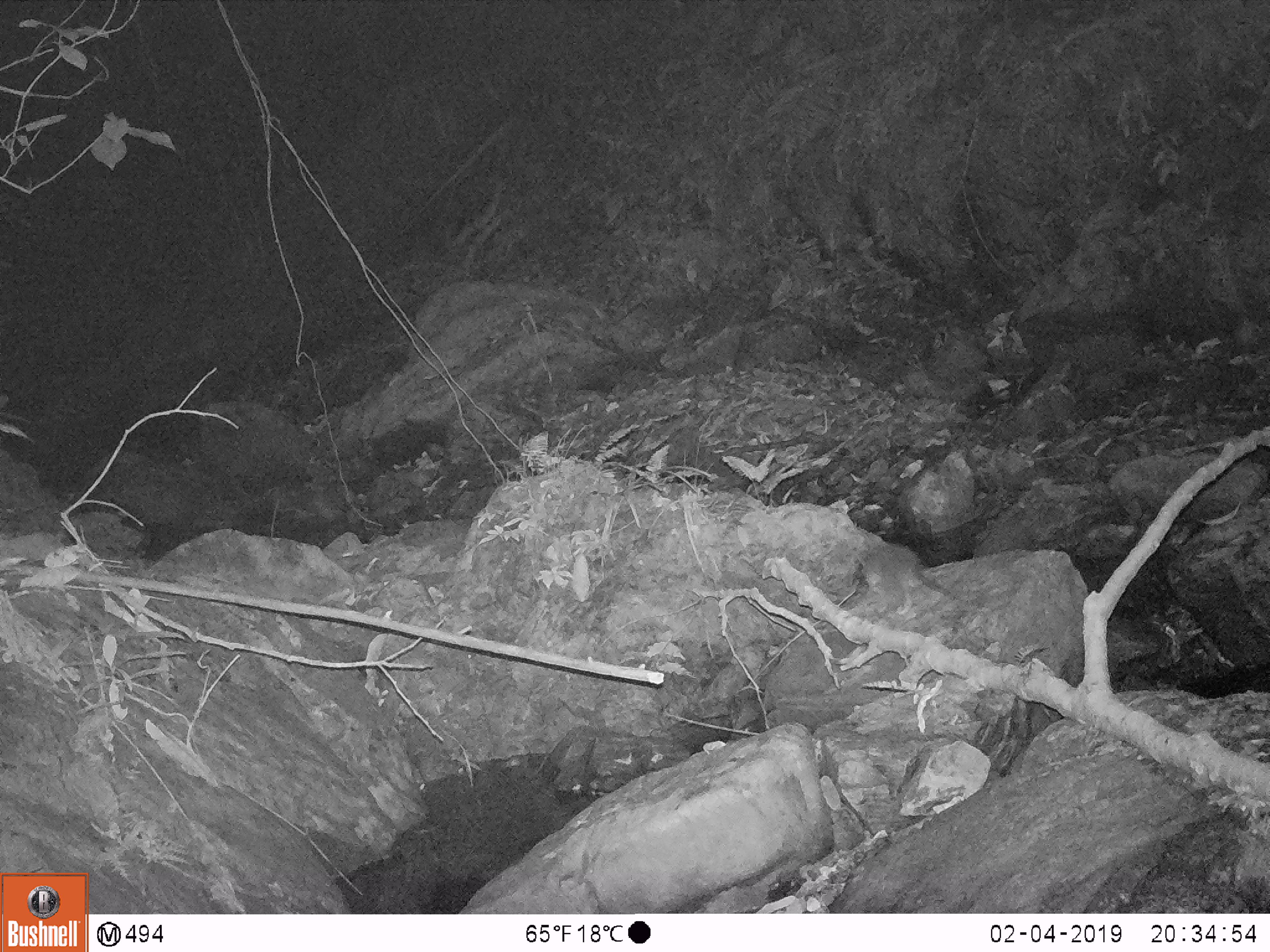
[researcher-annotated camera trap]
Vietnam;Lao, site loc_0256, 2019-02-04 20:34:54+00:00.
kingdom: Animalia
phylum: Chordata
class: Mammalia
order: Rodentia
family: Muridae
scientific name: Muridae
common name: old-world mice and rats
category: unidentified murid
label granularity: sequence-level